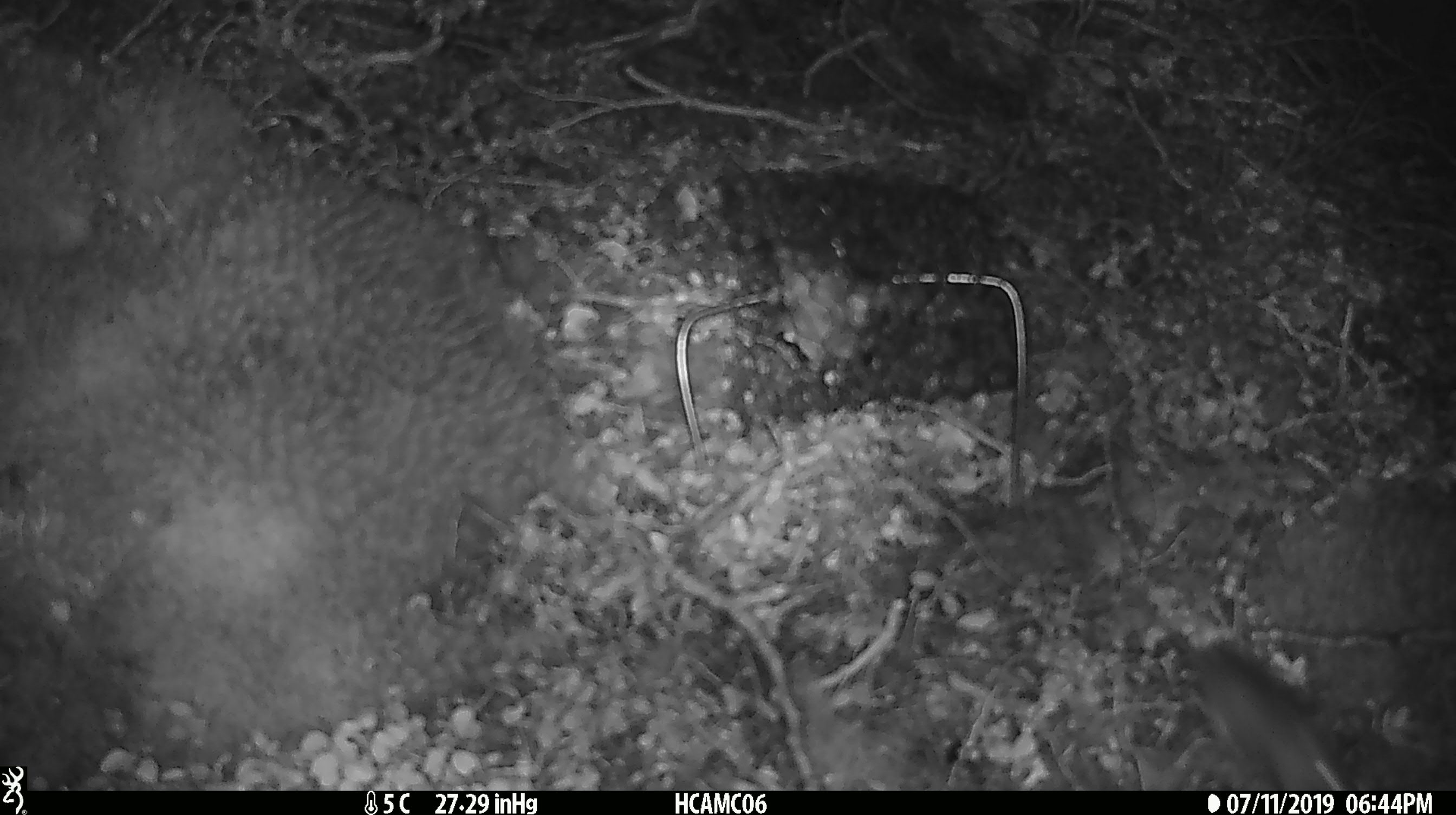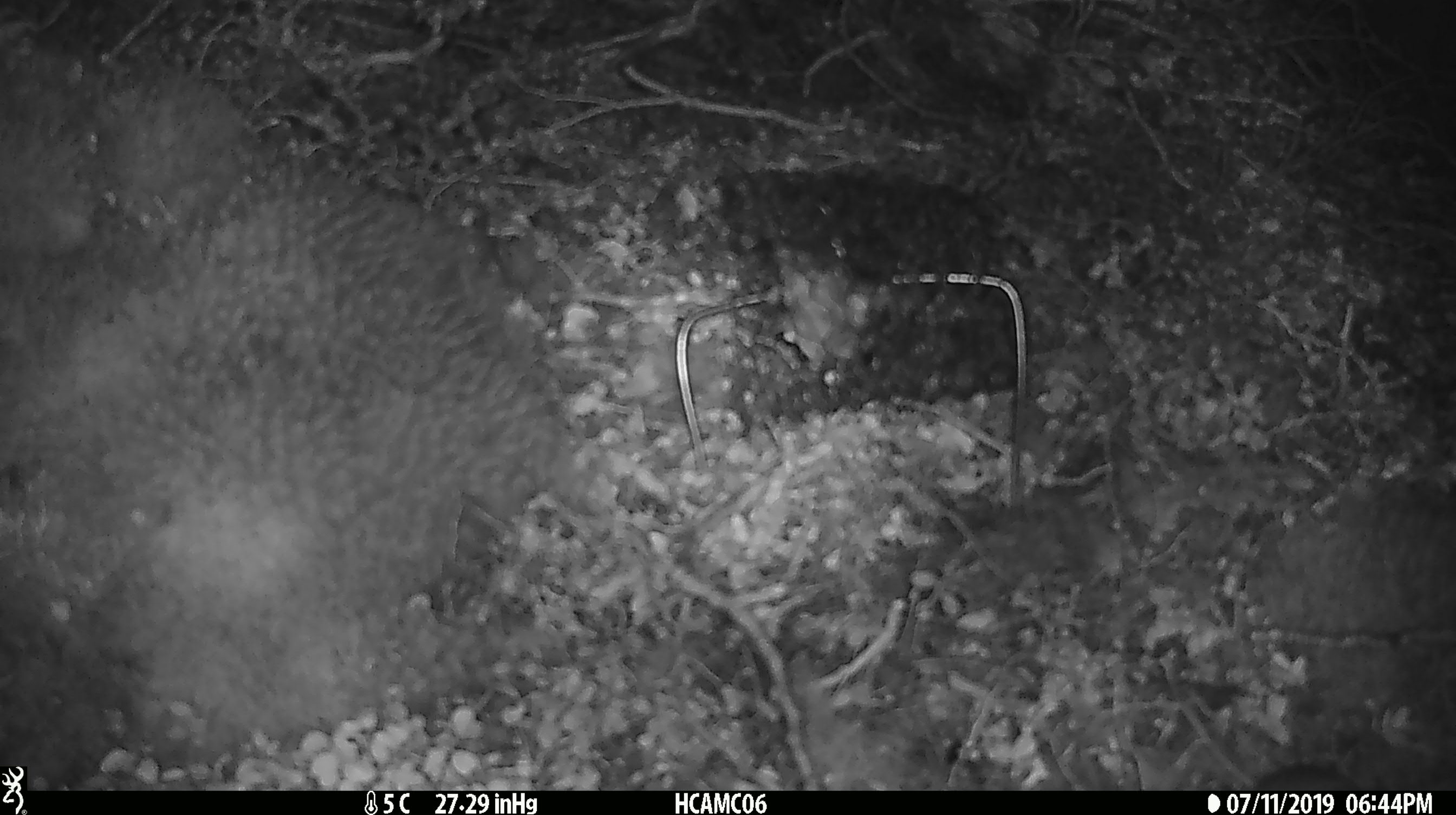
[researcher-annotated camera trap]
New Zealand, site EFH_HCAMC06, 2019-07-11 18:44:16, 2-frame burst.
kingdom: Animalia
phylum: Chordata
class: Mammalia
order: Rodentia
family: Muridae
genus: Mus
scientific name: Mus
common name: mouse